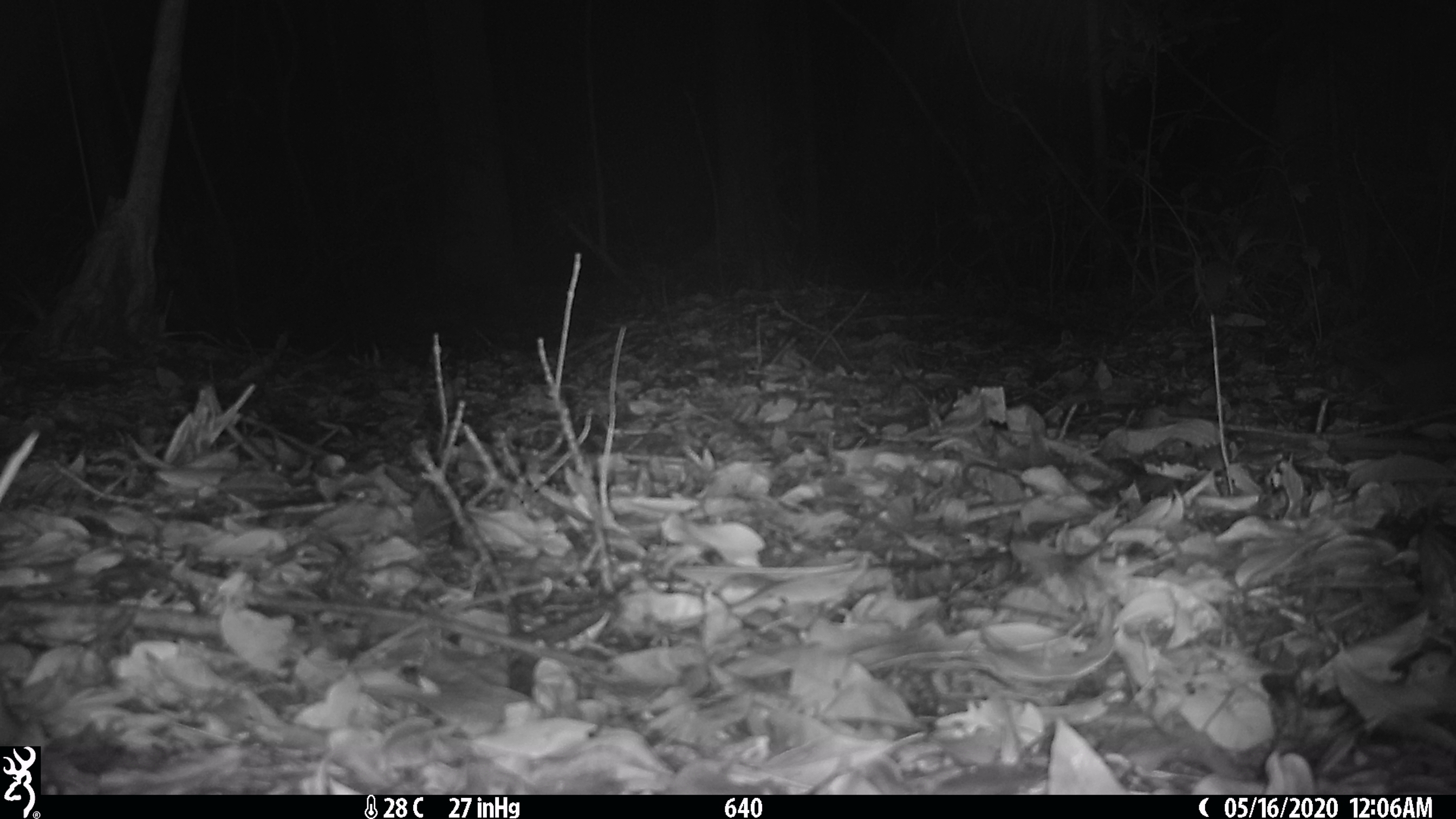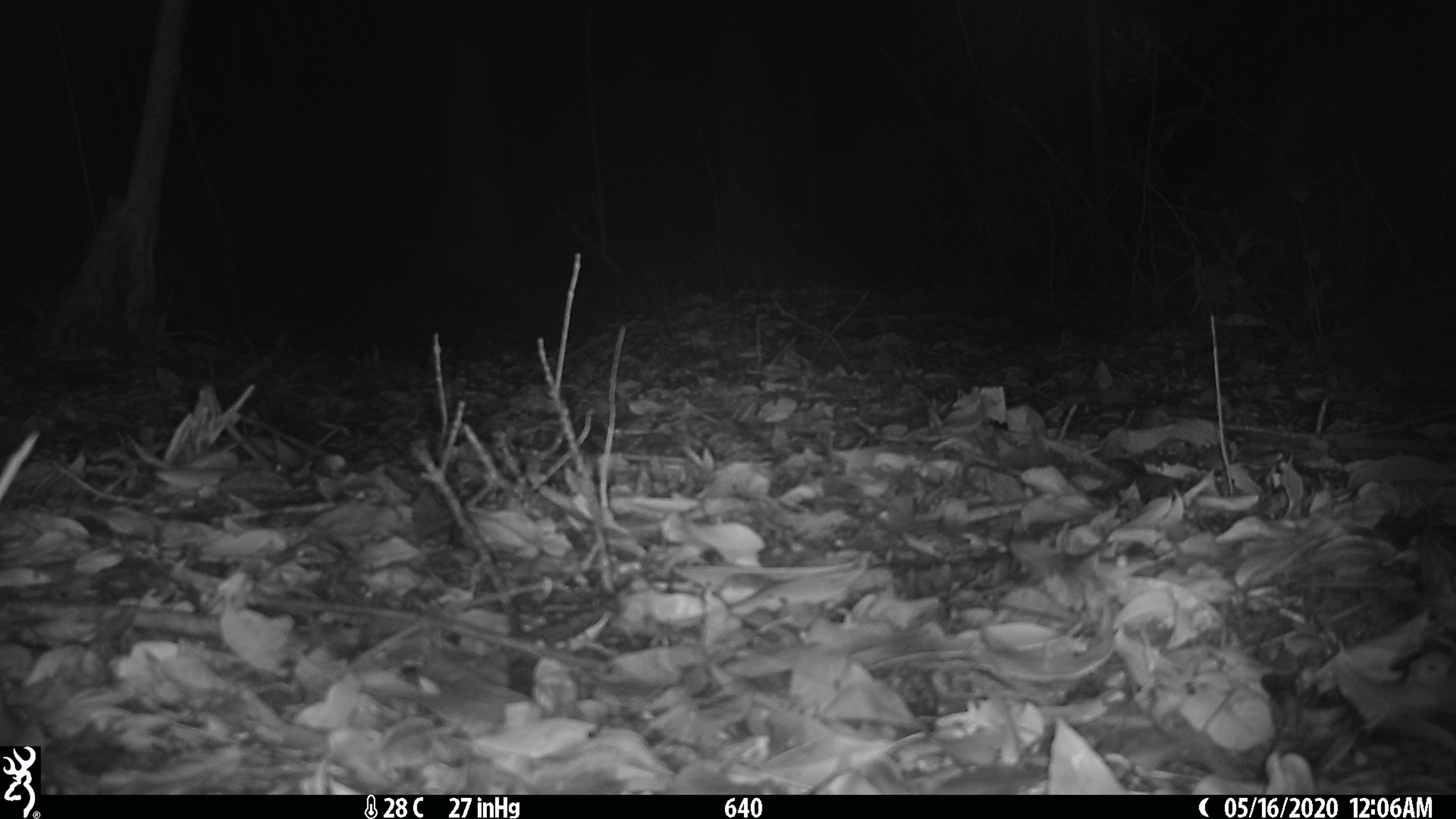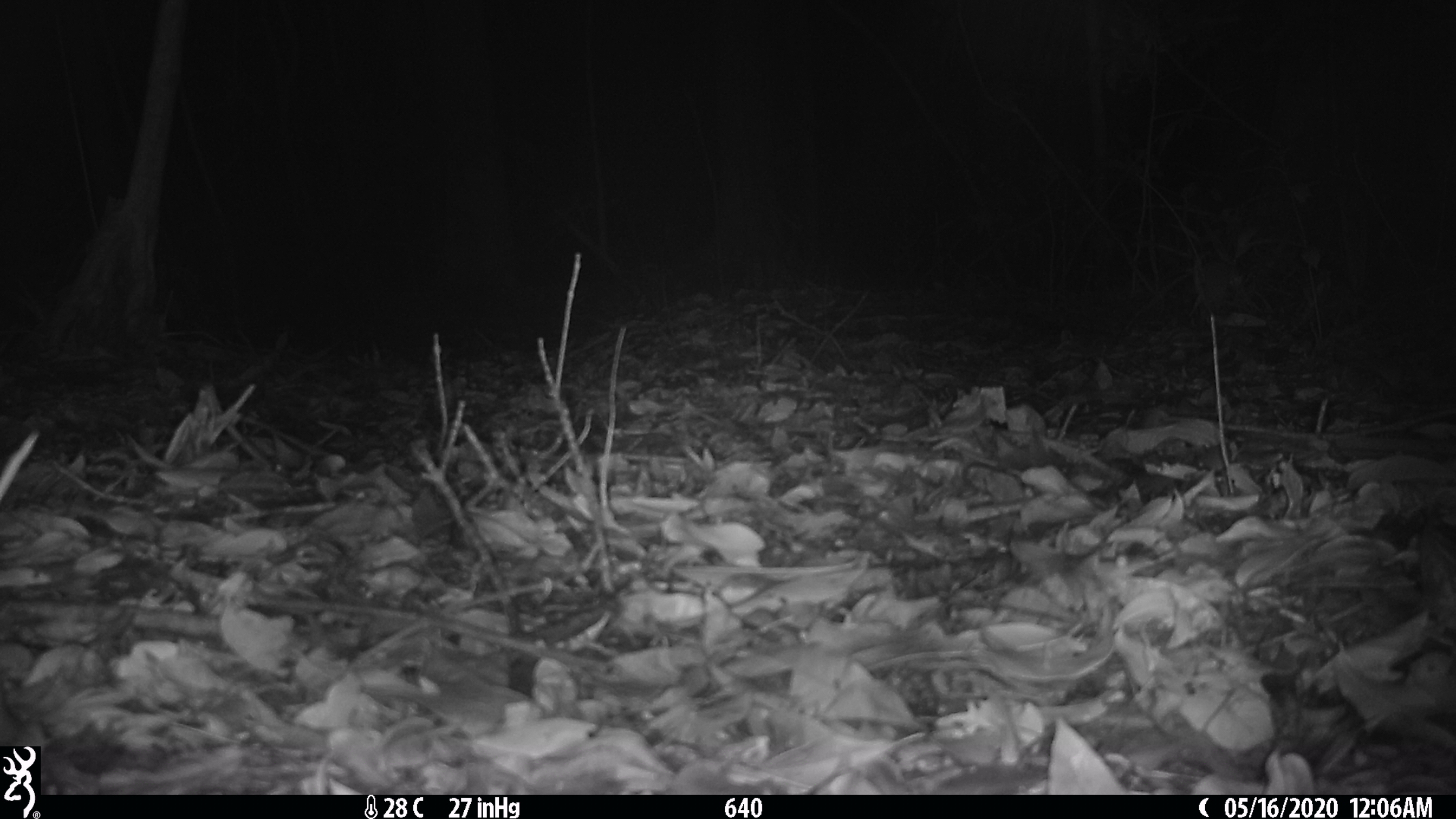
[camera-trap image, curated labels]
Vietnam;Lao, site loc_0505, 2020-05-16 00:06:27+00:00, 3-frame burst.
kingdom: Animalia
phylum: Chordata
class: Mammalia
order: Rodentia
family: Muridae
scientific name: Muridae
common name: old-world mice and rats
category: unidentified murid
Unidentified murid (old-world mice and rats) (Muridae). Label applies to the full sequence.